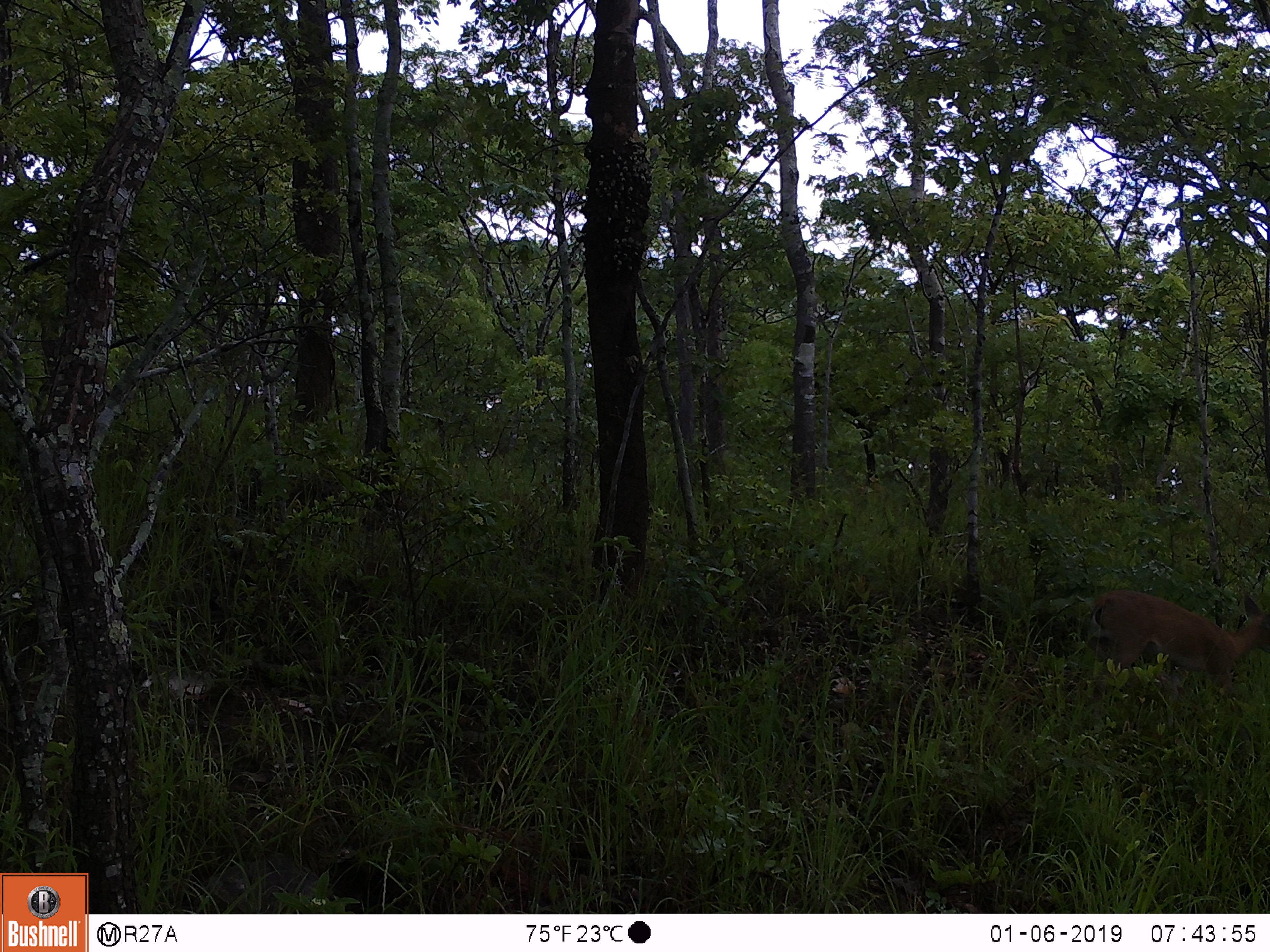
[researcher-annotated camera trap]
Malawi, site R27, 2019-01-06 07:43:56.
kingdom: Animalia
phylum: Chordata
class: Mammalia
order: Artiodactyla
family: Bovidae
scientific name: Antilopinae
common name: small antelope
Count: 1.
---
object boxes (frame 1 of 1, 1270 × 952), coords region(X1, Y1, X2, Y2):
small antelope: region(1074, 576, 1270, 706)